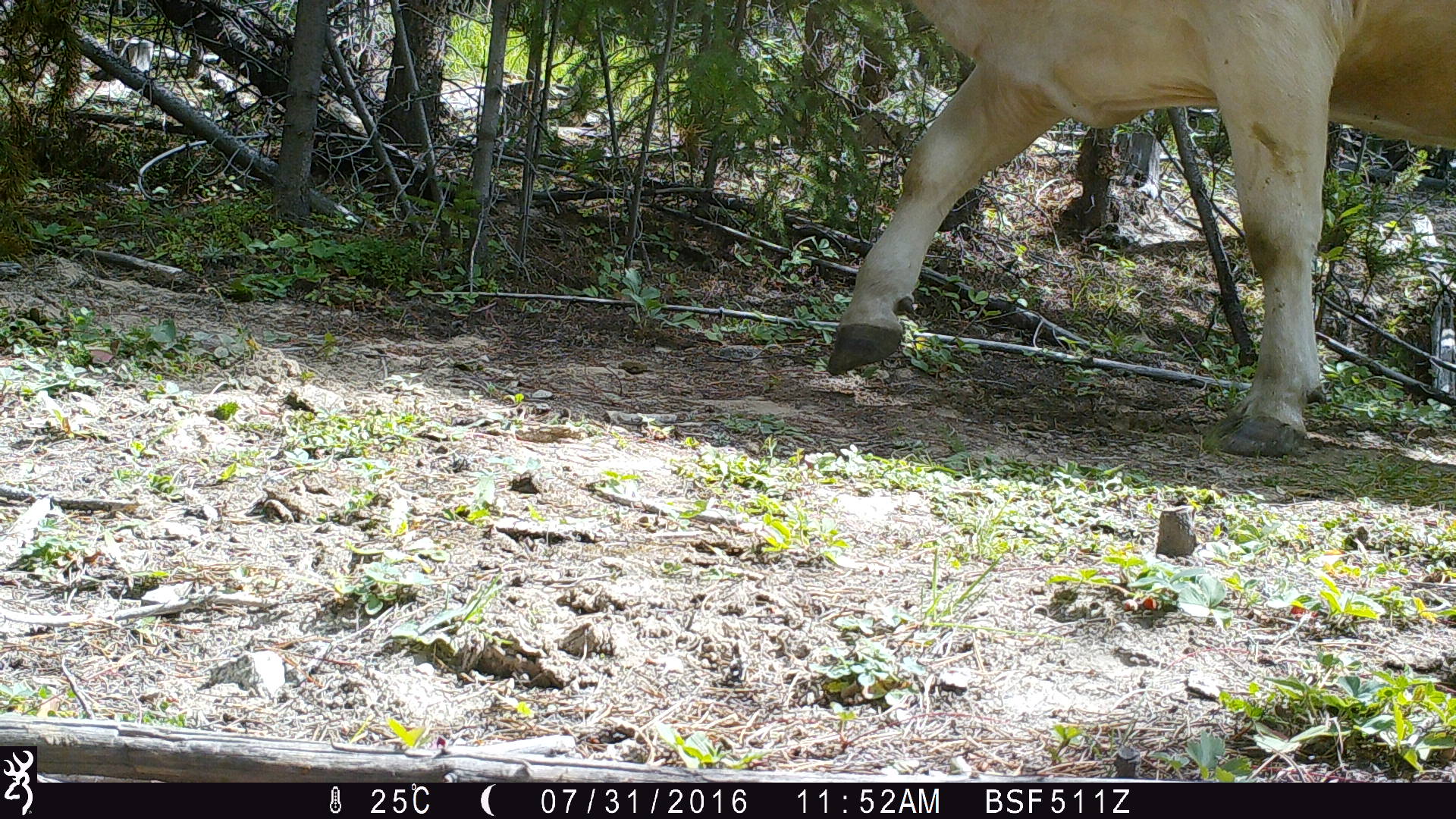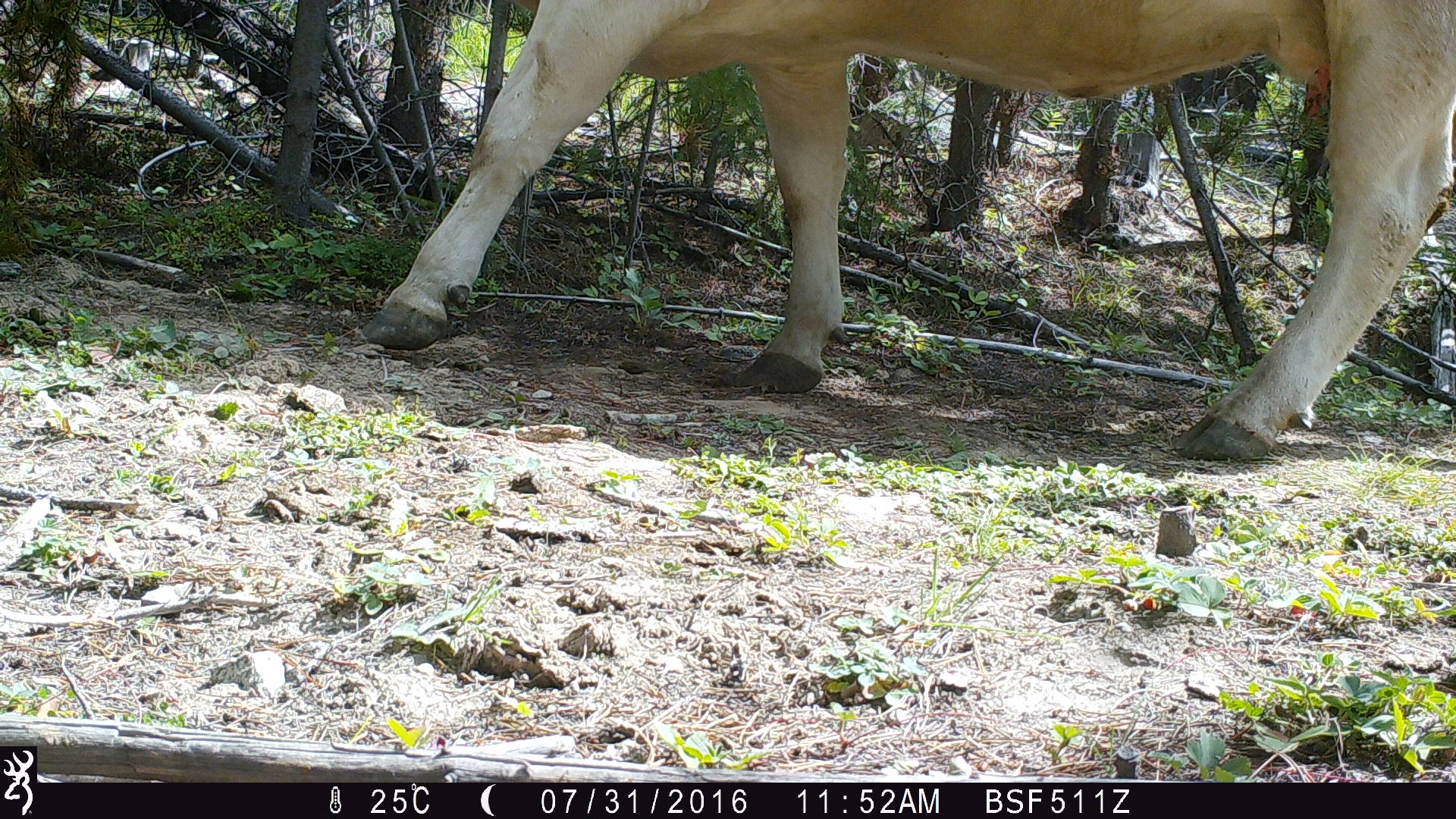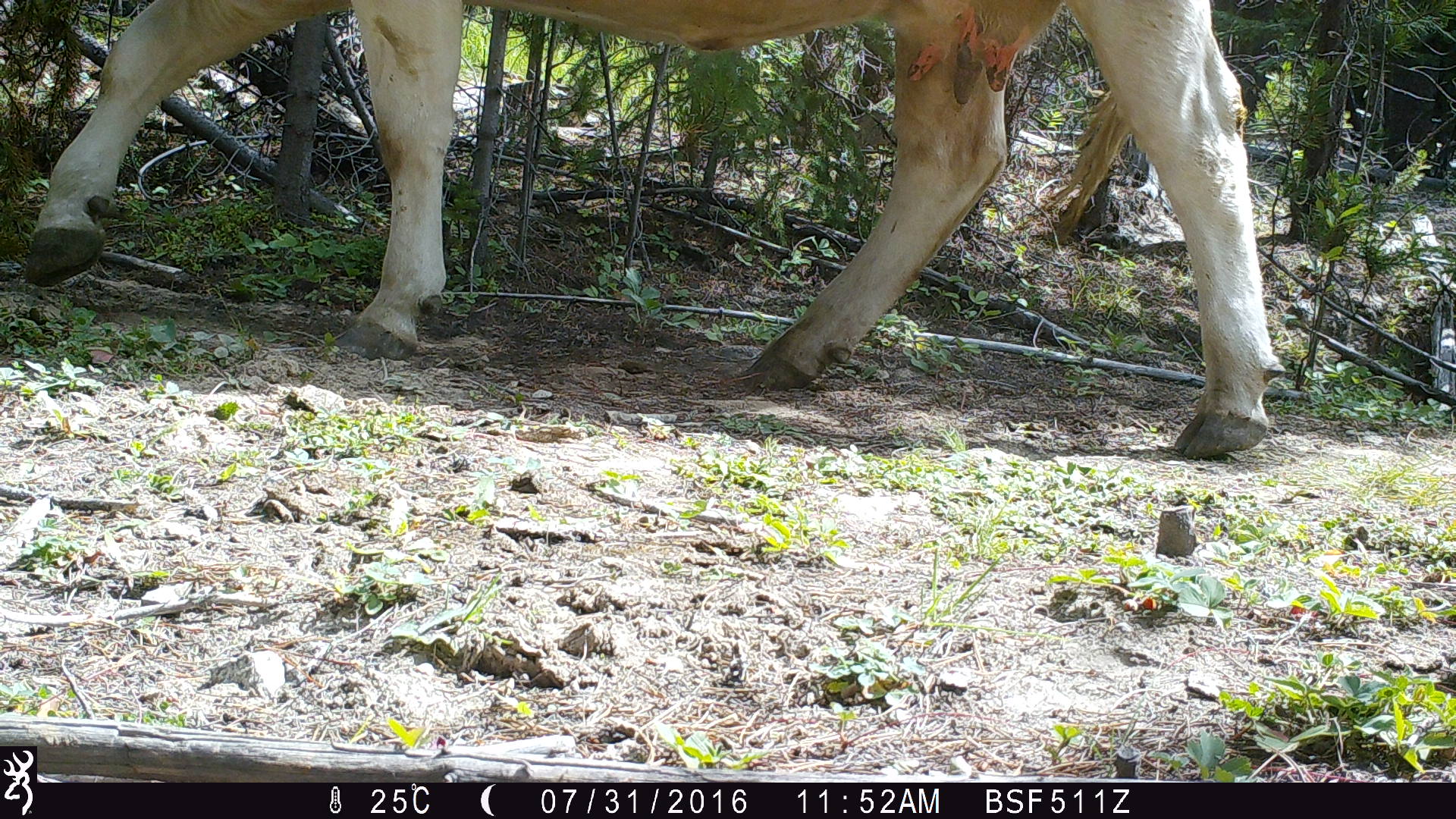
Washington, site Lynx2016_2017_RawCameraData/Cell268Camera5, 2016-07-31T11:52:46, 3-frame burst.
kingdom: Animalia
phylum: Chordata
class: Mammalia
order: Artiodactyla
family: Bovidae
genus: Bos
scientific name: Bos taurus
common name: domestic cattle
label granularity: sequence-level